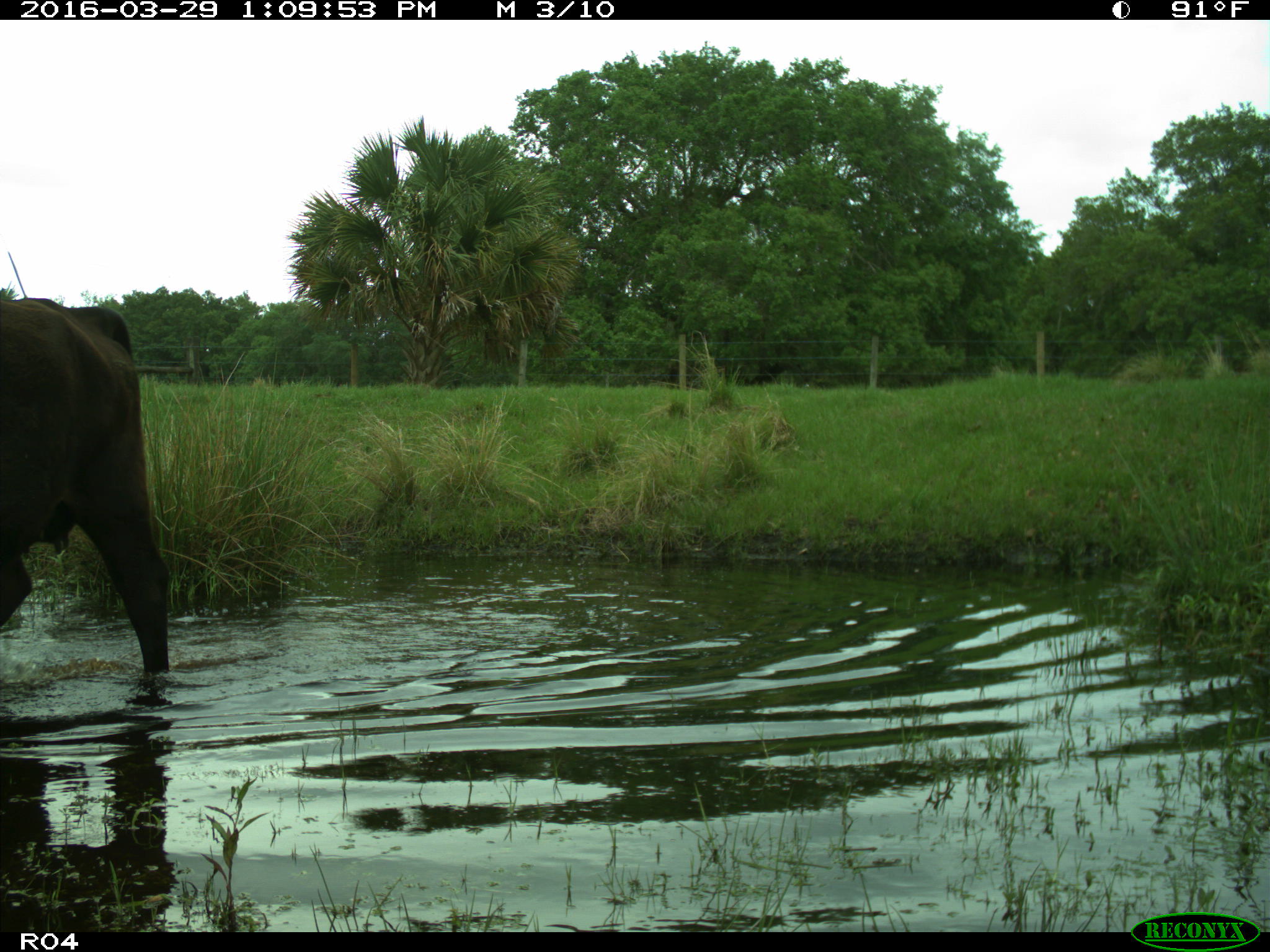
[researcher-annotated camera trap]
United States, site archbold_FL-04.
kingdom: Animalia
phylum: Chordata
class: Mammalia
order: Artiodactyla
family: Bovidae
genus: Bos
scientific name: Bos taurus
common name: domestic cow